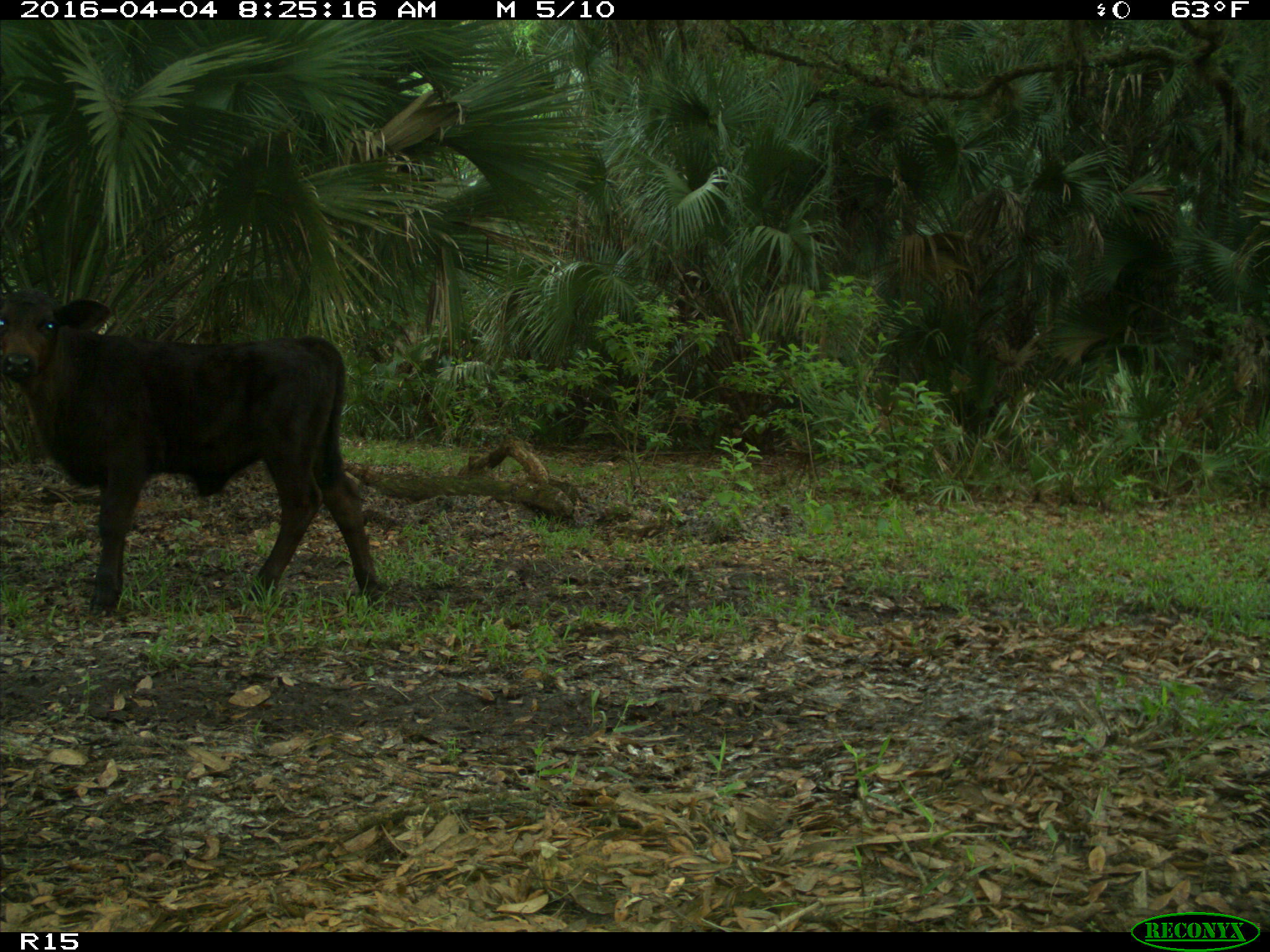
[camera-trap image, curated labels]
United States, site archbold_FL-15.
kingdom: Animalia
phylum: Chordata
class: Mammalia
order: Artiodactyla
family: Bovidae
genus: Bos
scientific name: Bos taurus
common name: domestic cow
Bos taurus (domestic cow).